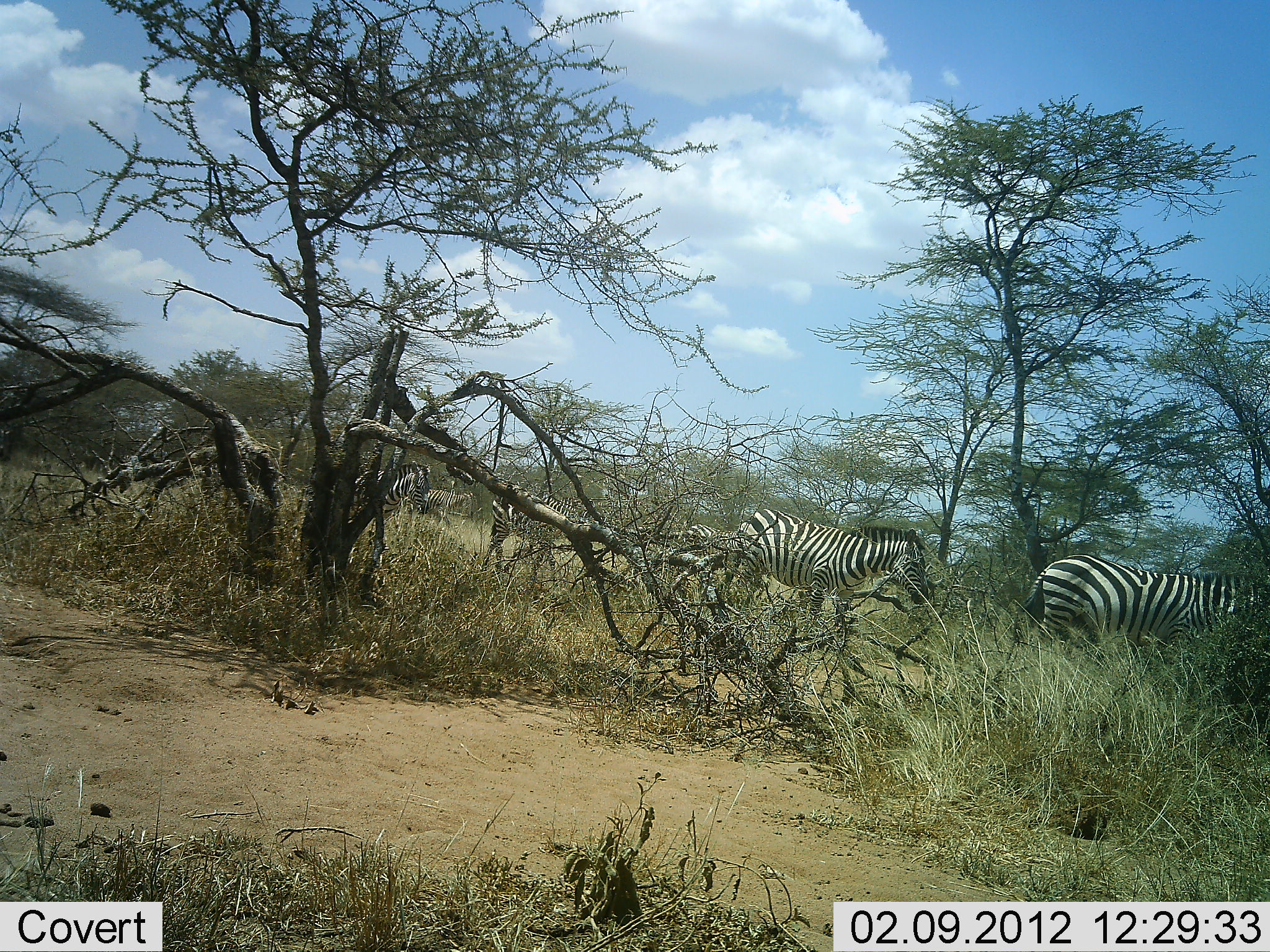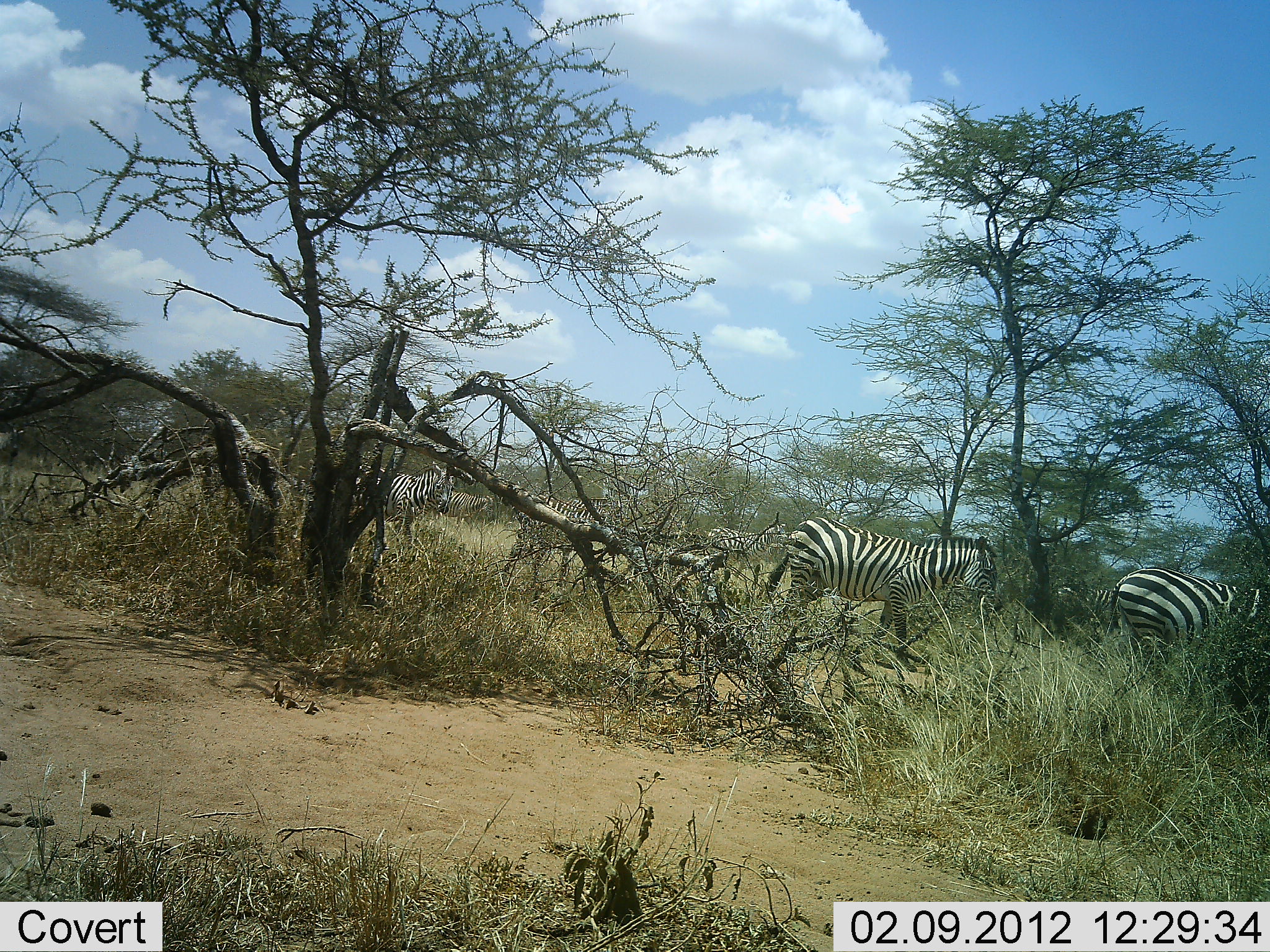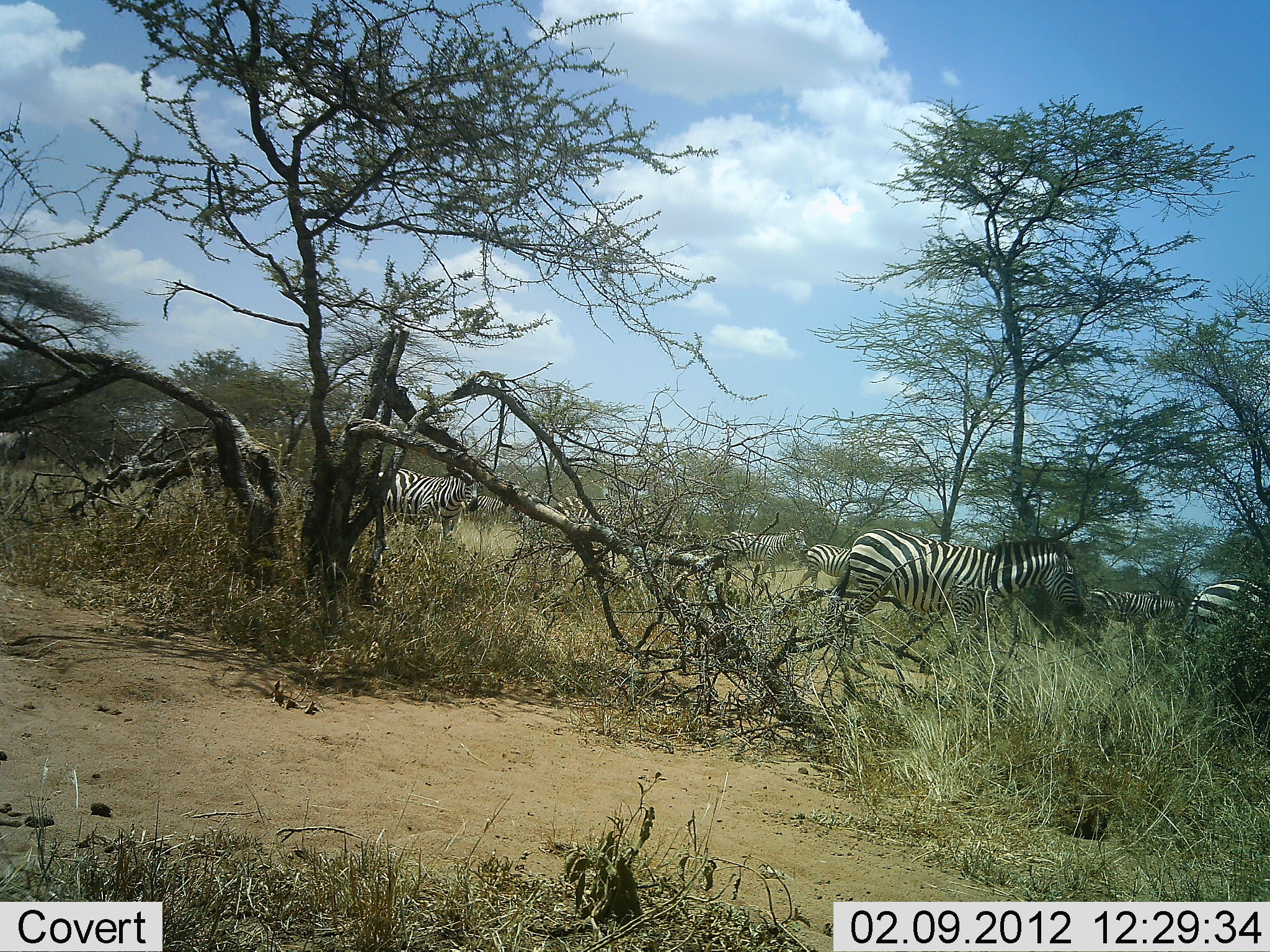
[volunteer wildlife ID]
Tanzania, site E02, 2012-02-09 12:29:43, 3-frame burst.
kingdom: Animalia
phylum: Chordata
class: Mammalia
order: Perissodactyla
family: Equidae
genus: Equus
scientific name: Equus quagga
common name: plains zebra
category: zebra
Zebra (plains zebra) (Equus quagga), count 7. Behavior (volunteer vote fractions): standing 17%, resting 6%, moving 100%, interacting 0%. Young present (vote fraction): 11%. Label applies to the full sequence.